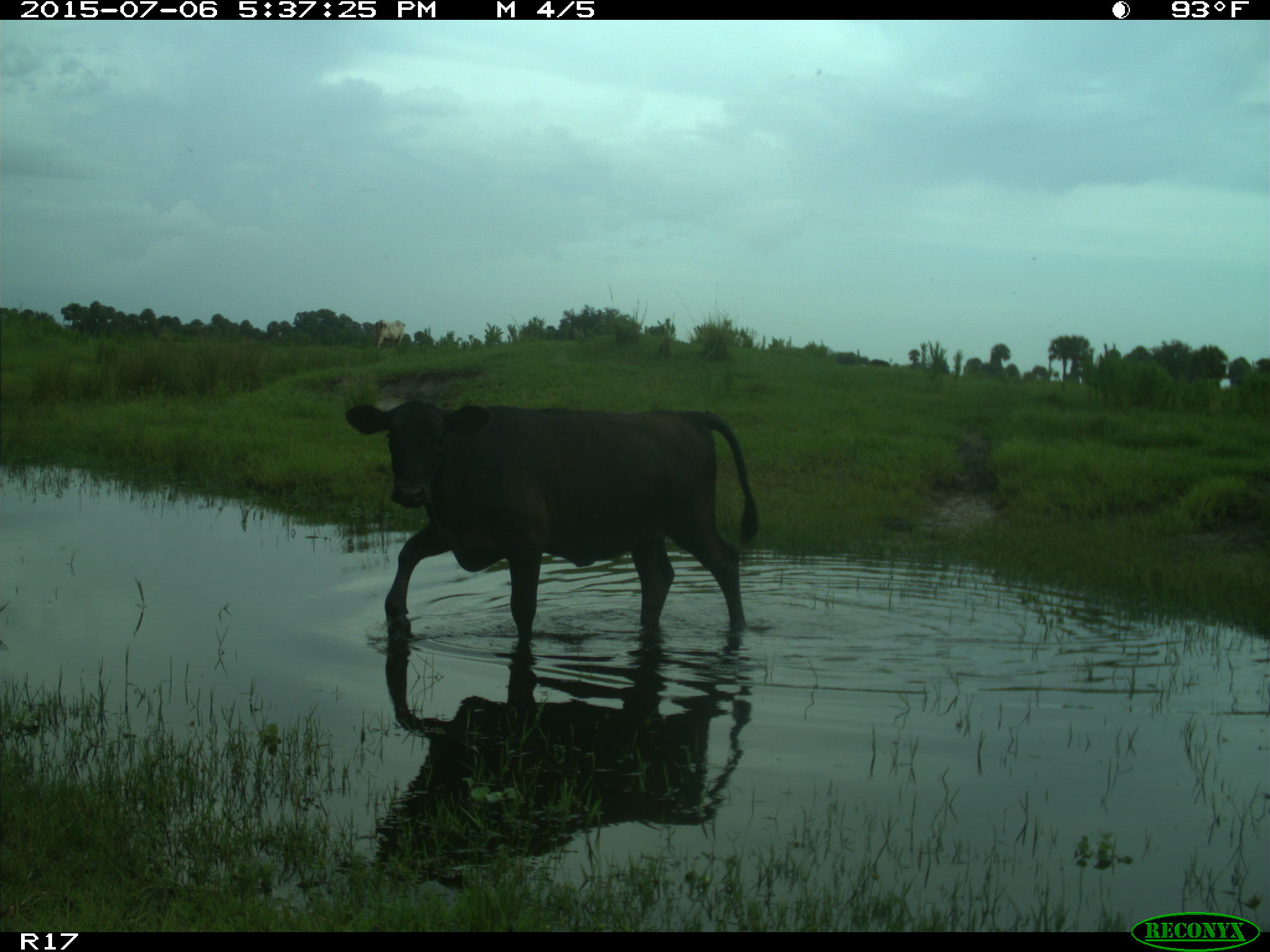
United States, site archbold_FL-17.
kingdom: Animalia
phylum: Chordata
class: Mammalia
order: Artiodactyla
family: Bovidae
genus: Bos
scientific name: Bos taurus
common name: domestic cow